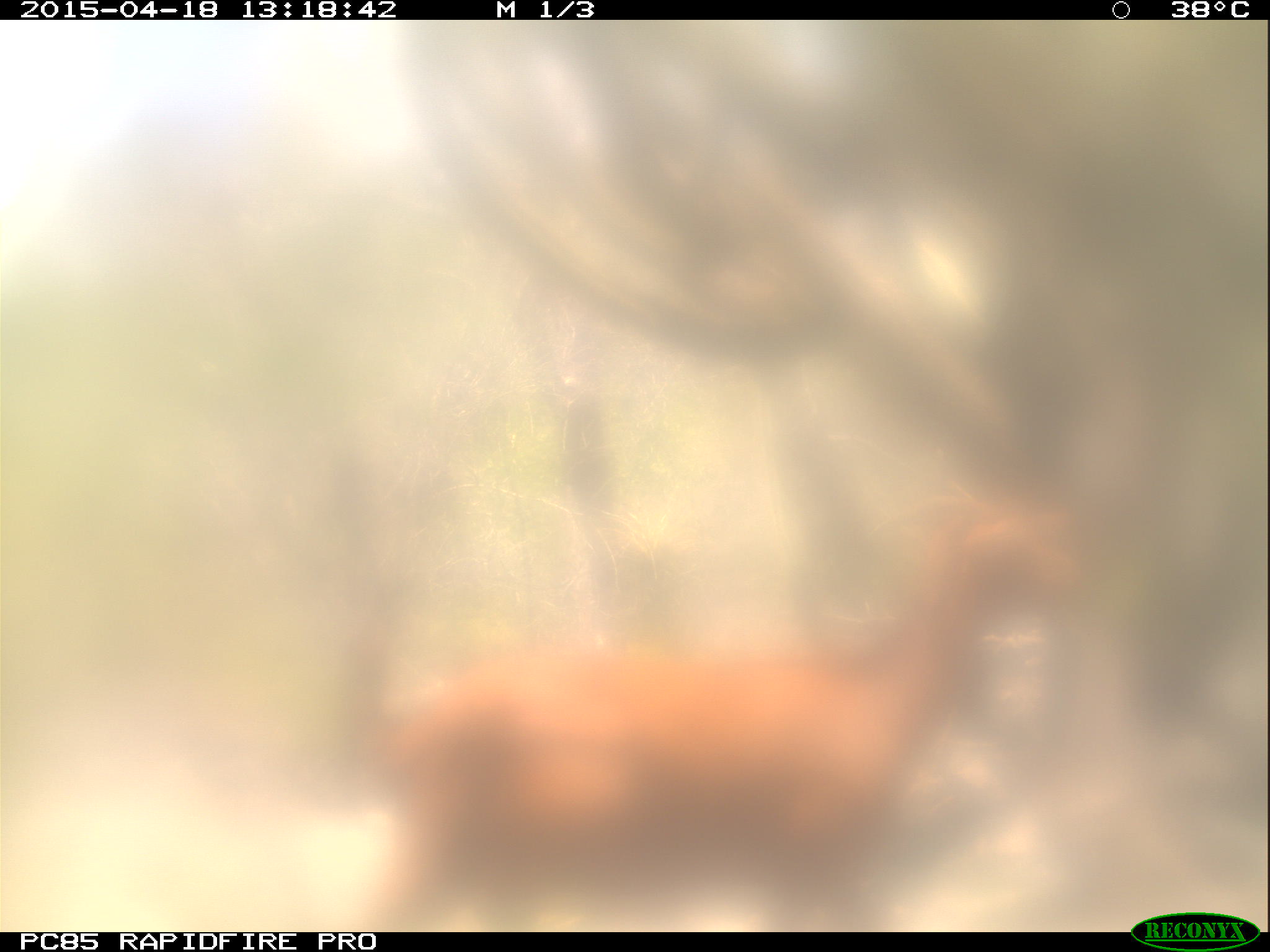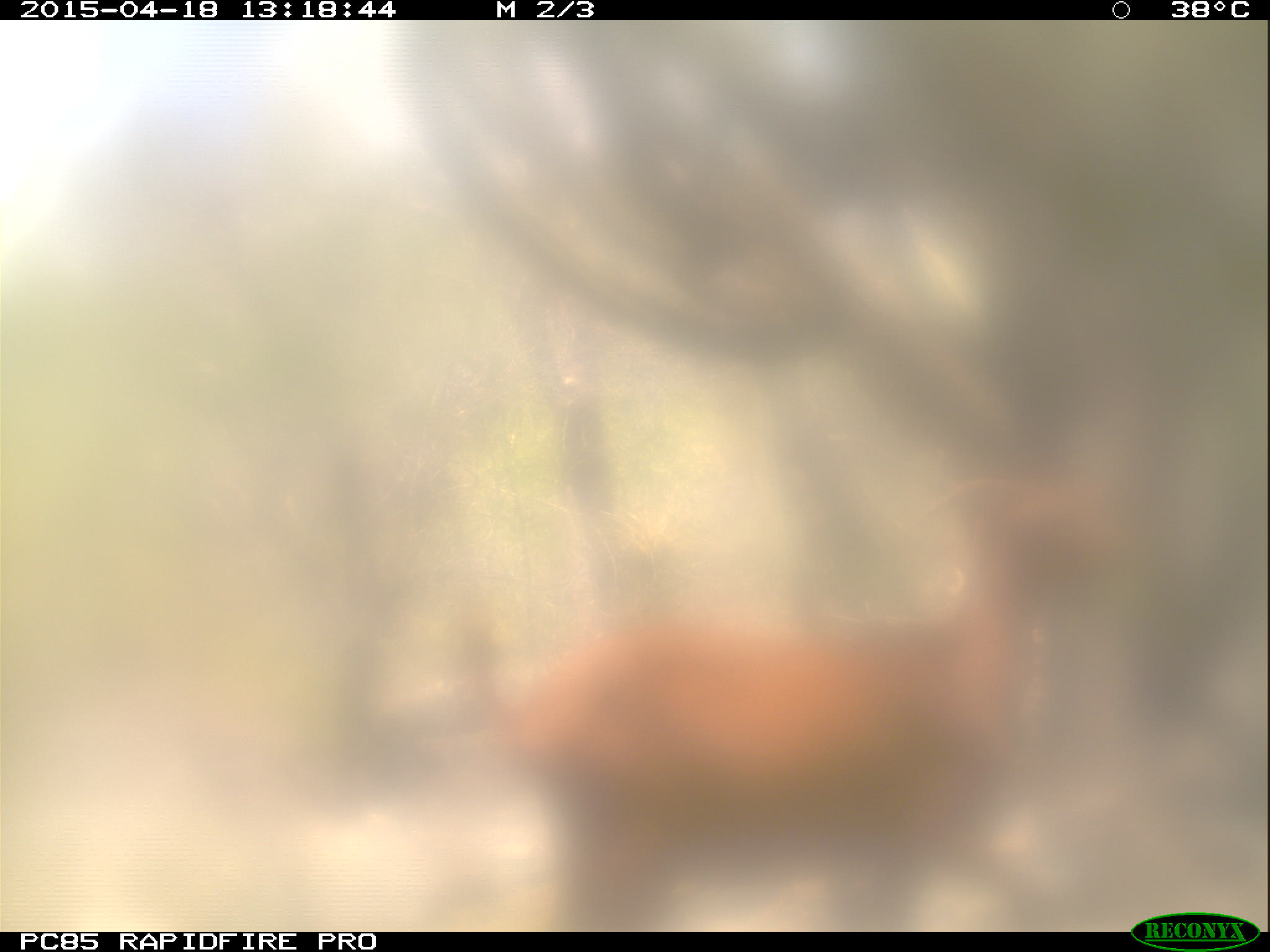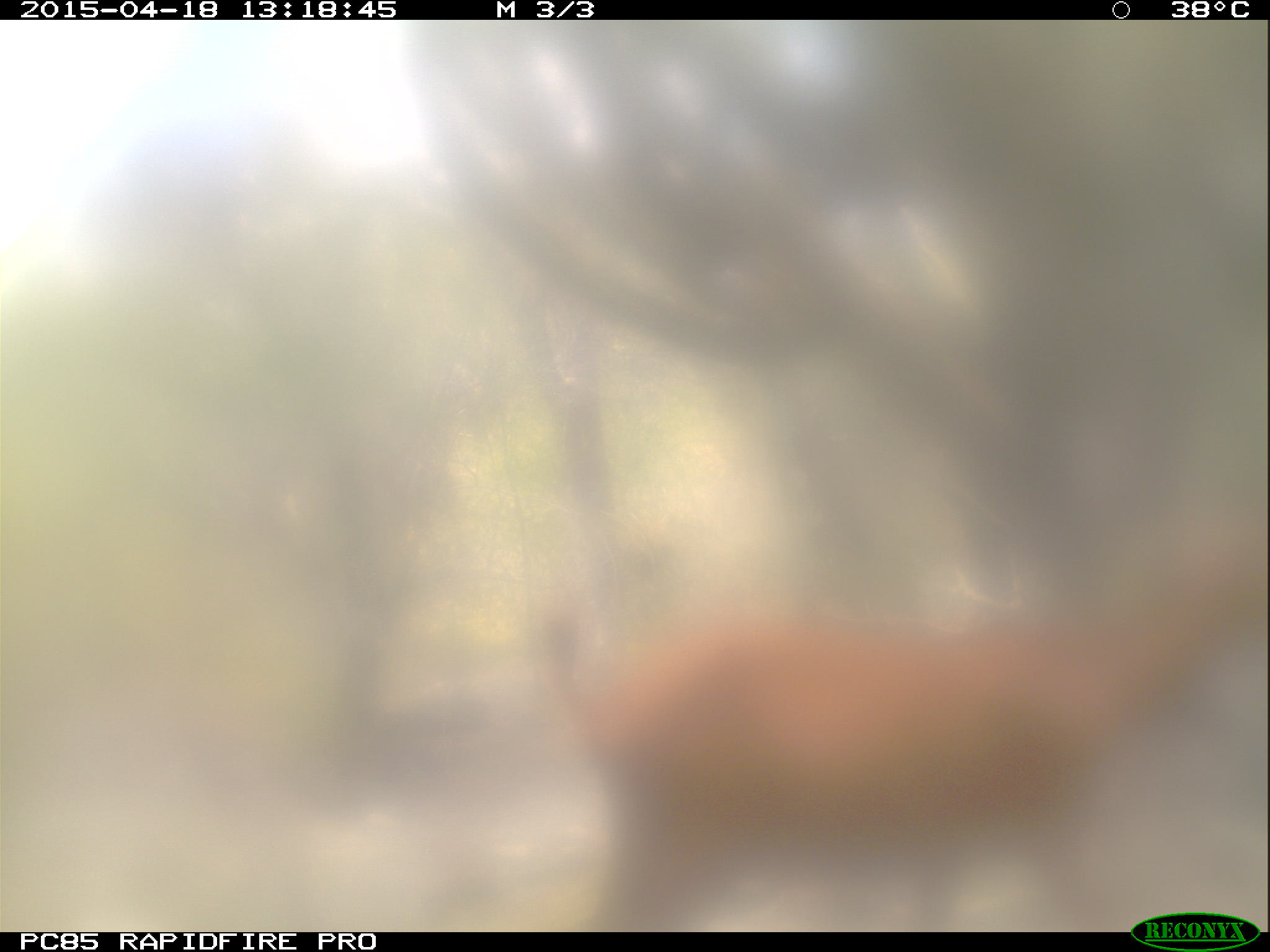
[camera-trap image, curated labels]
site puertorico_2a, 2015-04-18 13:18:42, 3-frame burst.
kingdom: Animalia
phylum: Chordata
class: Mammalia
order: Artiodactyla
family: Bovidae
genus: Capra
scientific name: Capra hircus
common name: goat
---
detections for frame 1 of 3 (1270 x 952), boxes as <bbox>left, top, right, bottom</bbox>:
goat: <bbox>339, 474, 1087, 931</bbox>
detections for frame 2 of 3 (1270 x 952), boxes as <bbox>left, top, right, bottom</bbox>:
goat: <bbox>504, 474, 1129, 933</bbox>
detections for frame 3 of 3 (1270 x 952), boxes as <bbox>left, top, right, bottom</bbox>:
goat: <bbox>533, 540, 1270, 931</bbox>